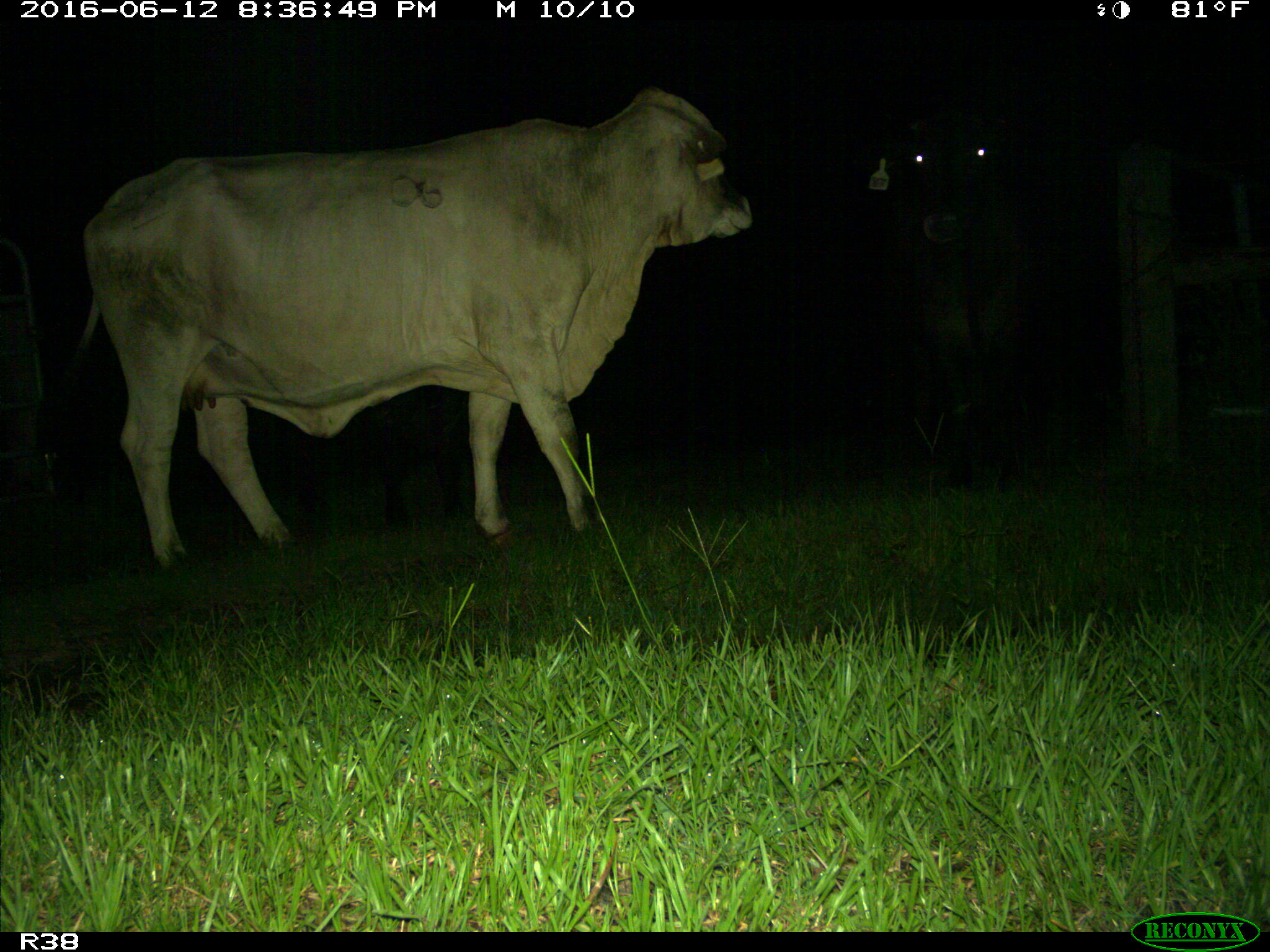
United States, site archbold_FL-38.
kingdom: Animalia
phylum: Chordata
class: Mammalia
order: Artiodactyla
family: Bovidae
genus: Bos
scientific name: Bos taurus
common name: domestic cow